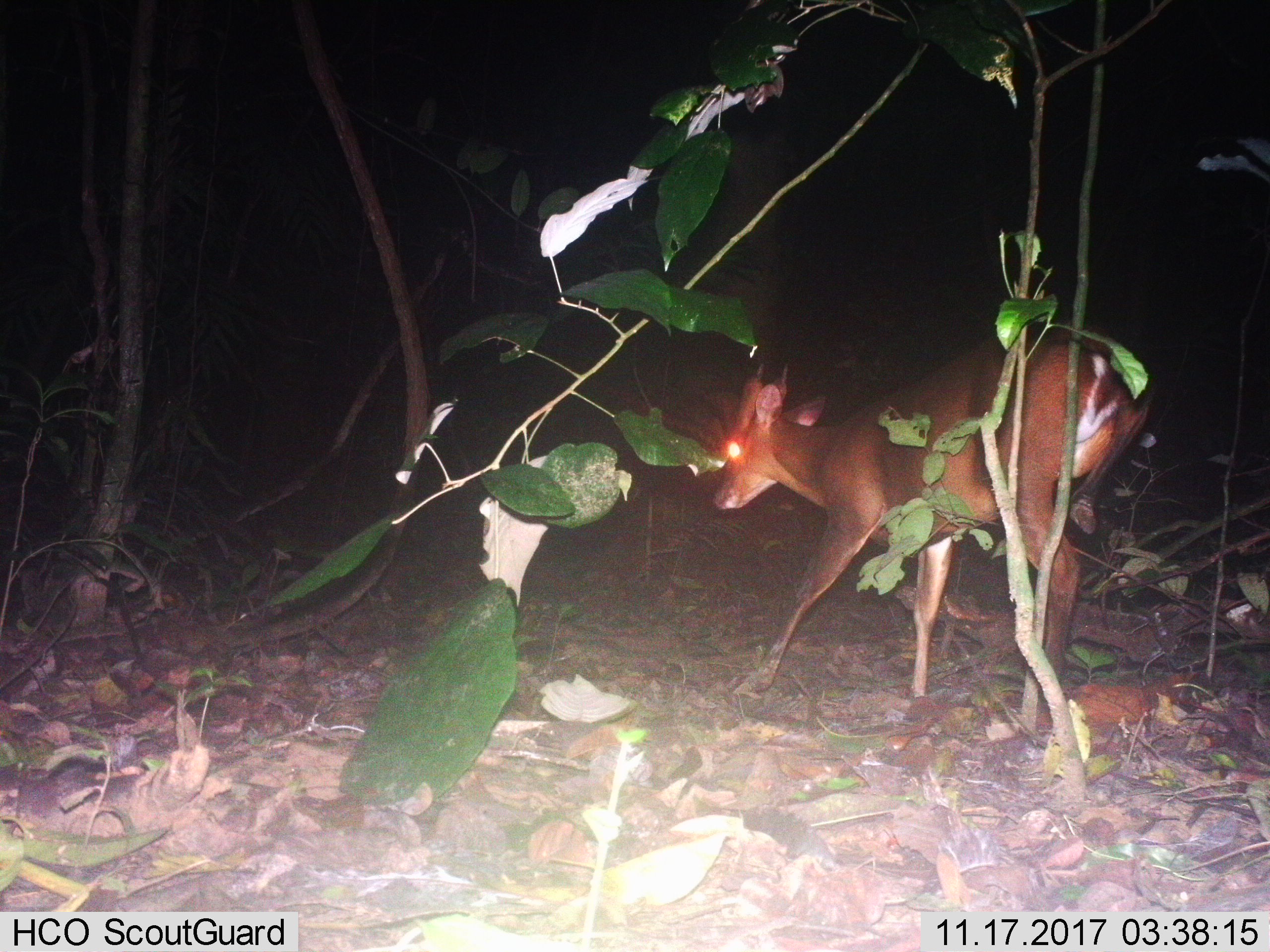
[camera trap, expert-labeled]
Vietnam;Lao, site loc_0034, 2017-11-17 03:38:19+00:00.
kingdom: Animalia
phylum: Chordata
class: Mammalia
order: Artiodactyla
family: Cervidae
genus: Muntiacus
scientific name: Muntiacus vuquangensis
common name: large-antlered muntjac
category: large antlered muntjac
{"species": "large antlered muntjac (large-antlered muntjac) (Muntiacus vuquangensis)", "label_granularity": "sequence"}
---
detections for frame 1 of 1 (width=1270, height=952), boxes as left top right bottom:
large antlered muntjac: 710 326 1152 738